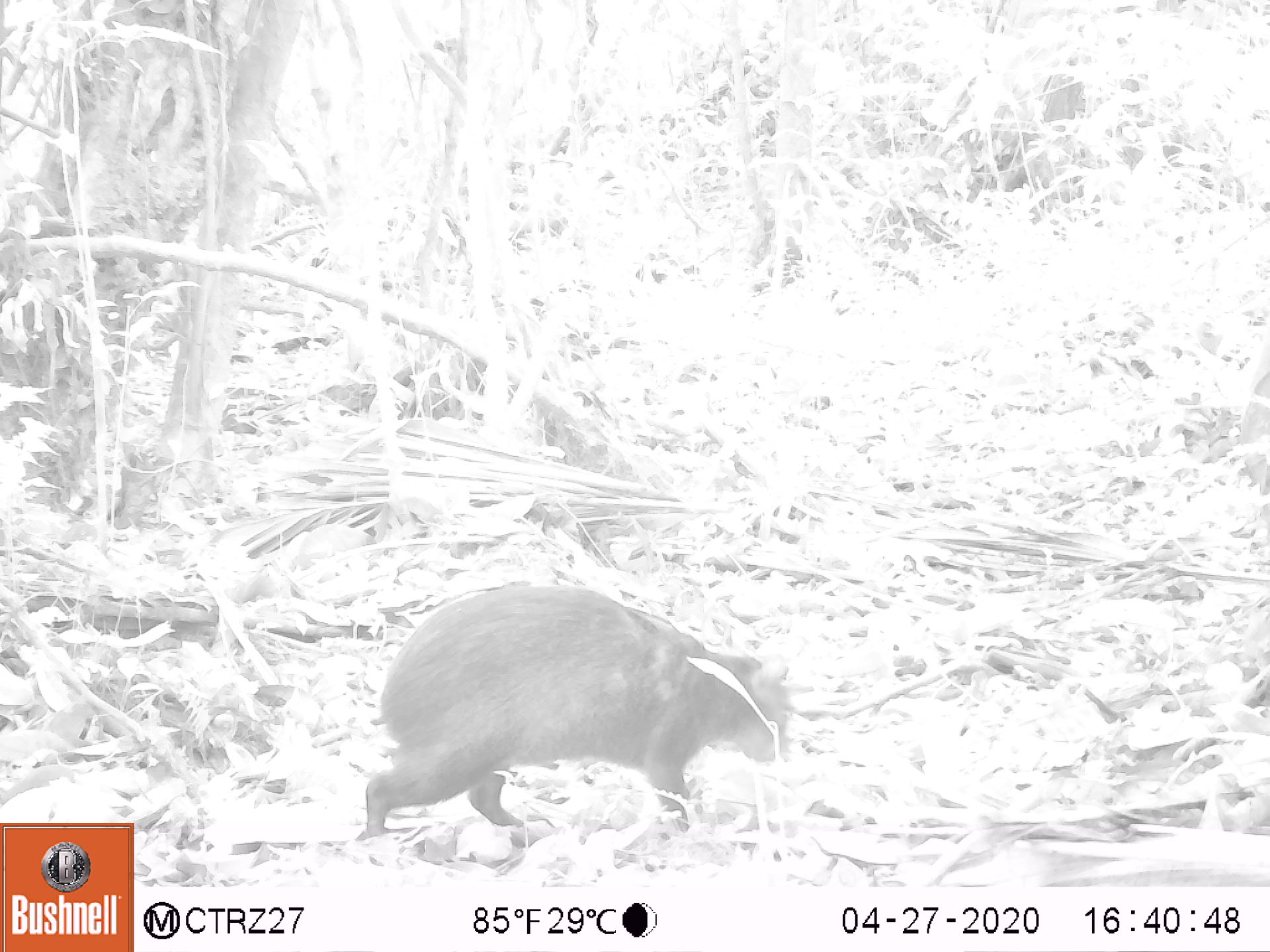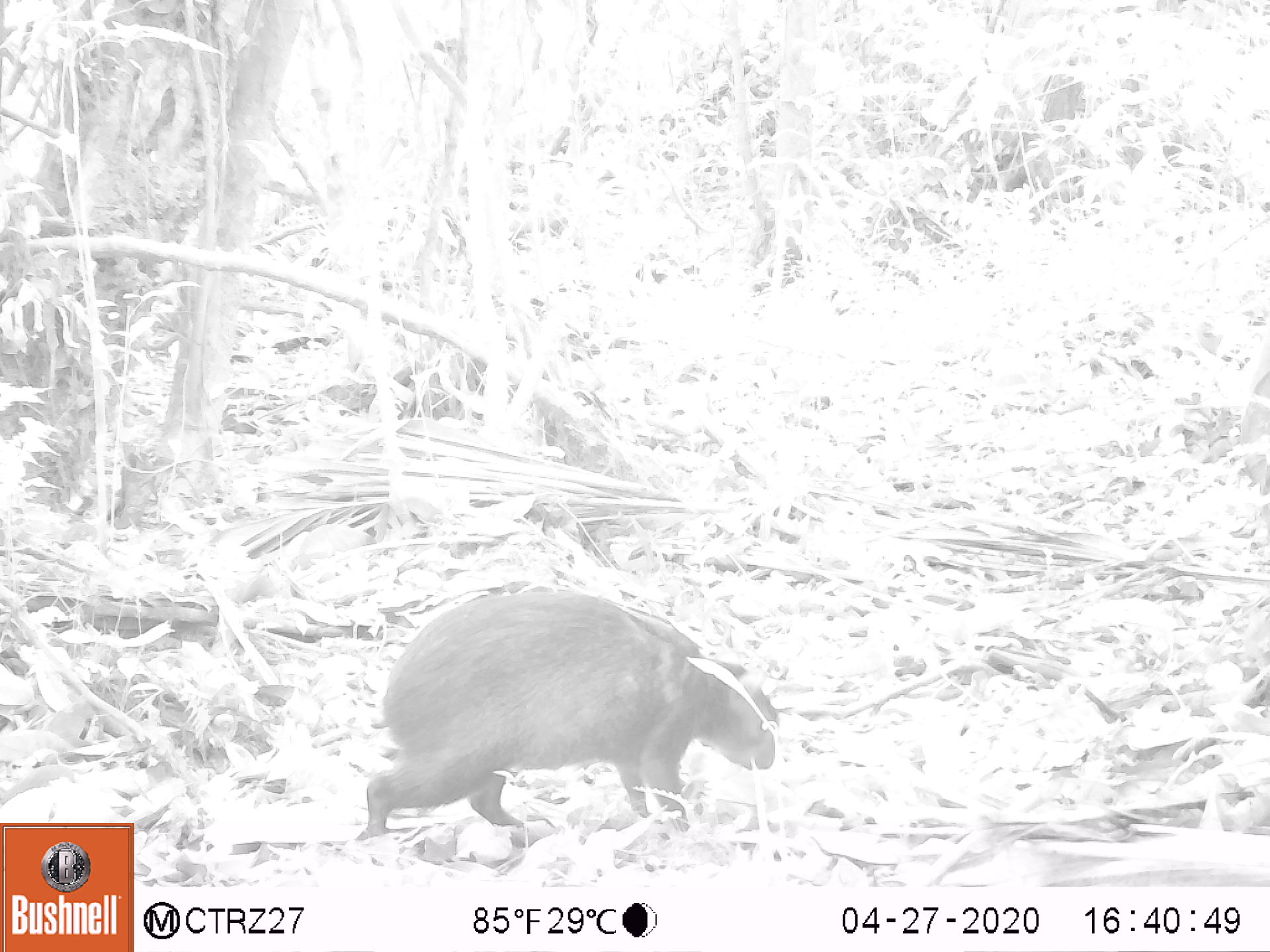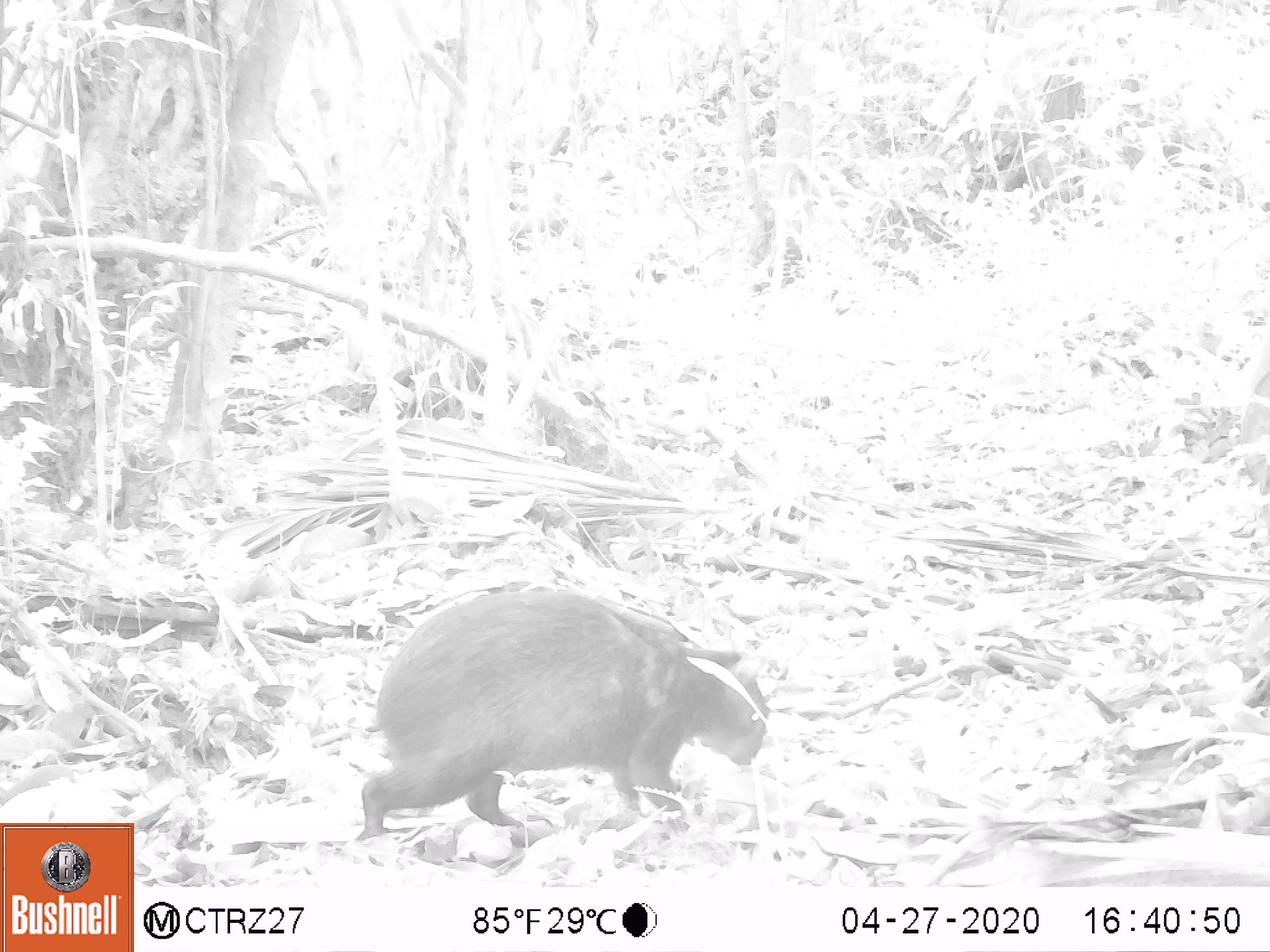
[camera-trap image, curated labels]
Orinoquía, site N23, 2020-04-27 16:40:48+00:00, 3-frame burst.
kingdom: Animalia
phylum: Chordata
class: Mammalia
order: Rodentia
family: Dasyproctidae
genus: Dasyprocta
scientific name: Dasyprocta fuliginosa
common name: black agouti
Black agouti (Dasyprocta fuliginosa).